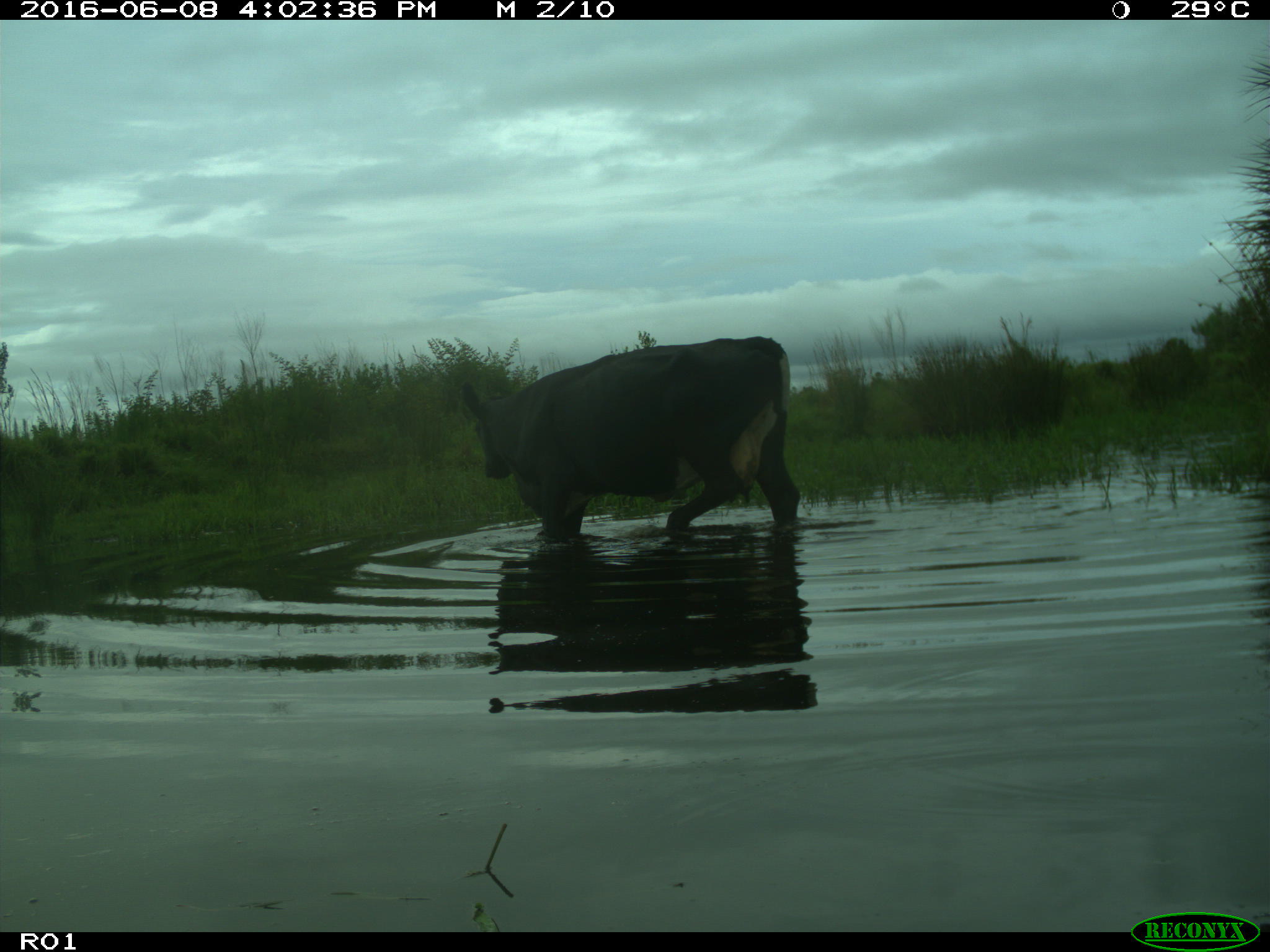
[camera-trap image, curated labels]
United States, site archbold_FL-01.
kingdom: Animalia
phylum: Chordata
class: Mammalia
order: Artiodactyla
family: Bovidae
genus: Bos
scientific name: Bos taurus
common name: domestic cow